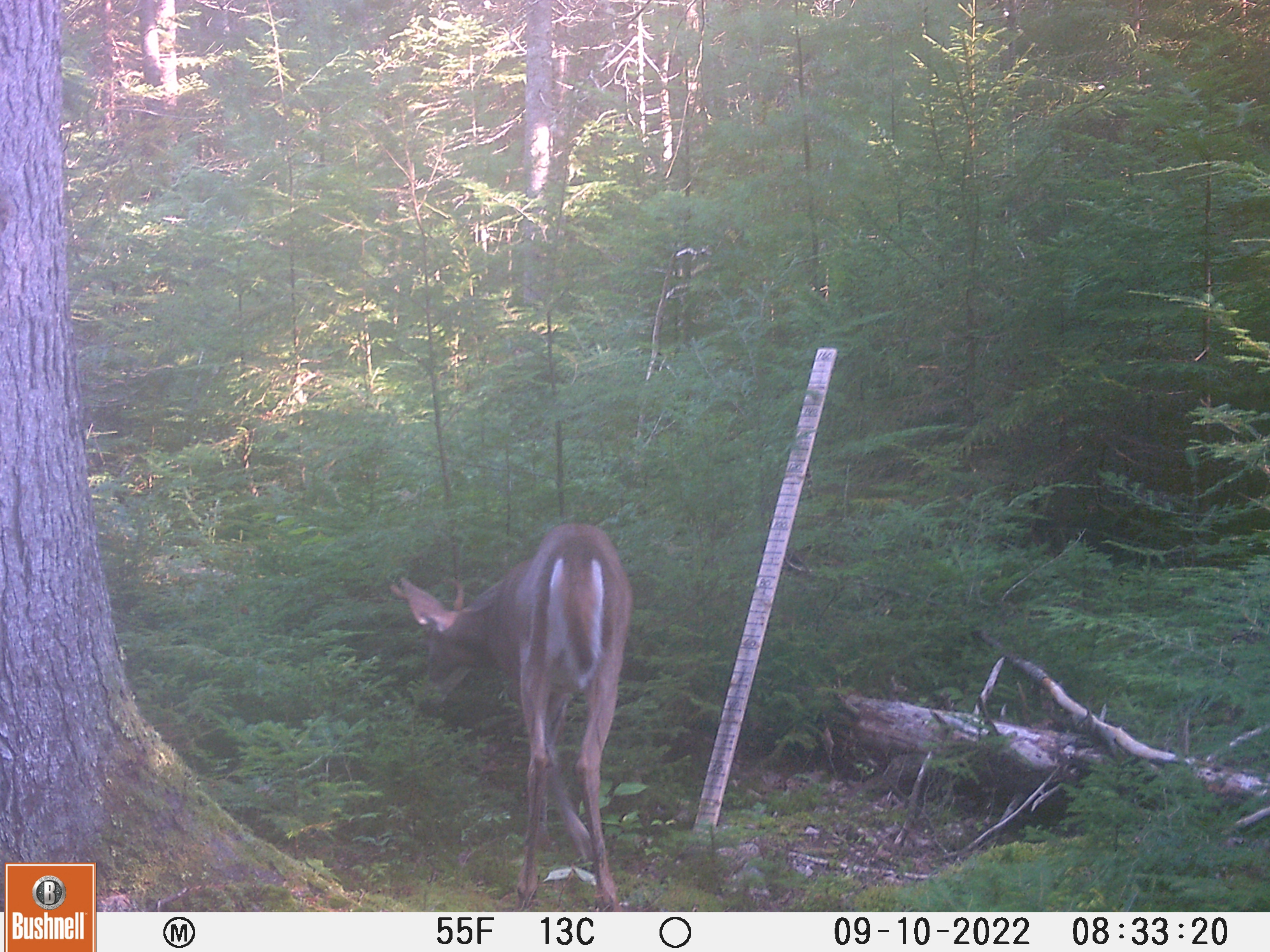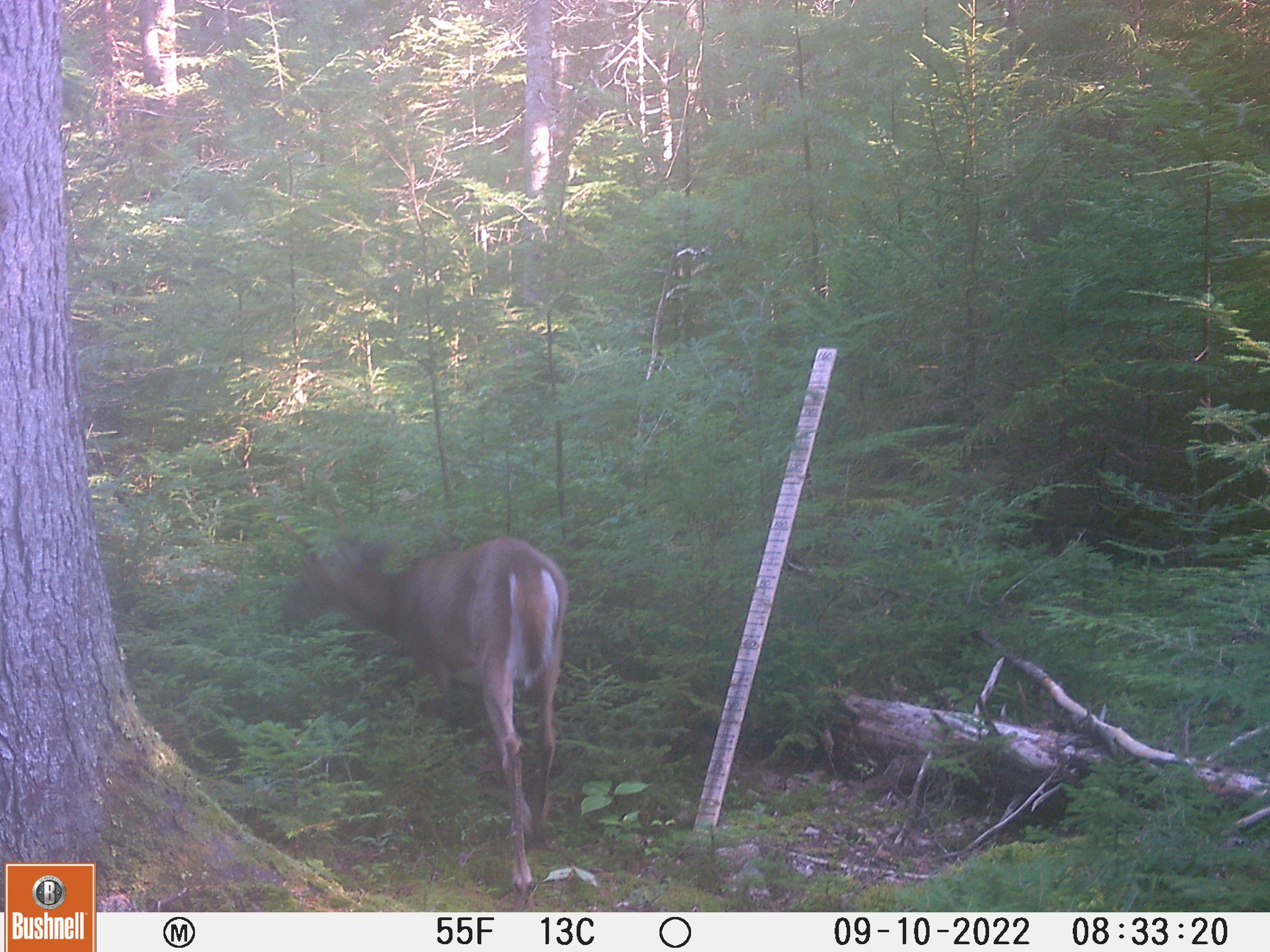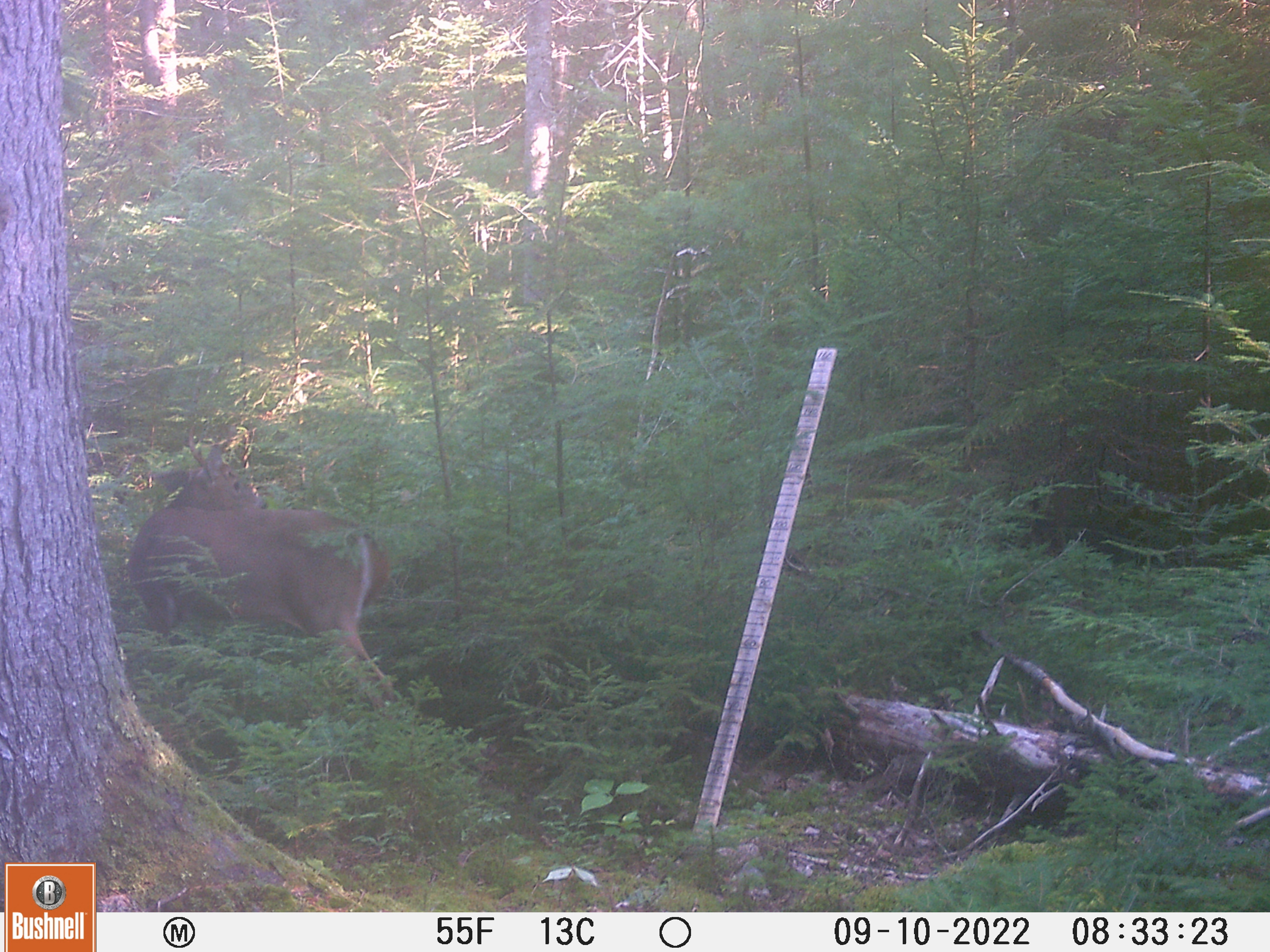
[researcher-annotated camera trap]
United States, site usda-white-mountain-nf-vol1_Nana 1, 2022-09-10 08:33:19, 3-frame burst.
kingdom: Animalia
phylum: Chordata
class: Mammalia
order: Artiodactyla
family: Cervidae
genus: Odocoileus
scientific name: Odocoileus virginianus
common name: white-tailed deer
White-tailed deer (Odocoileus virginianus).